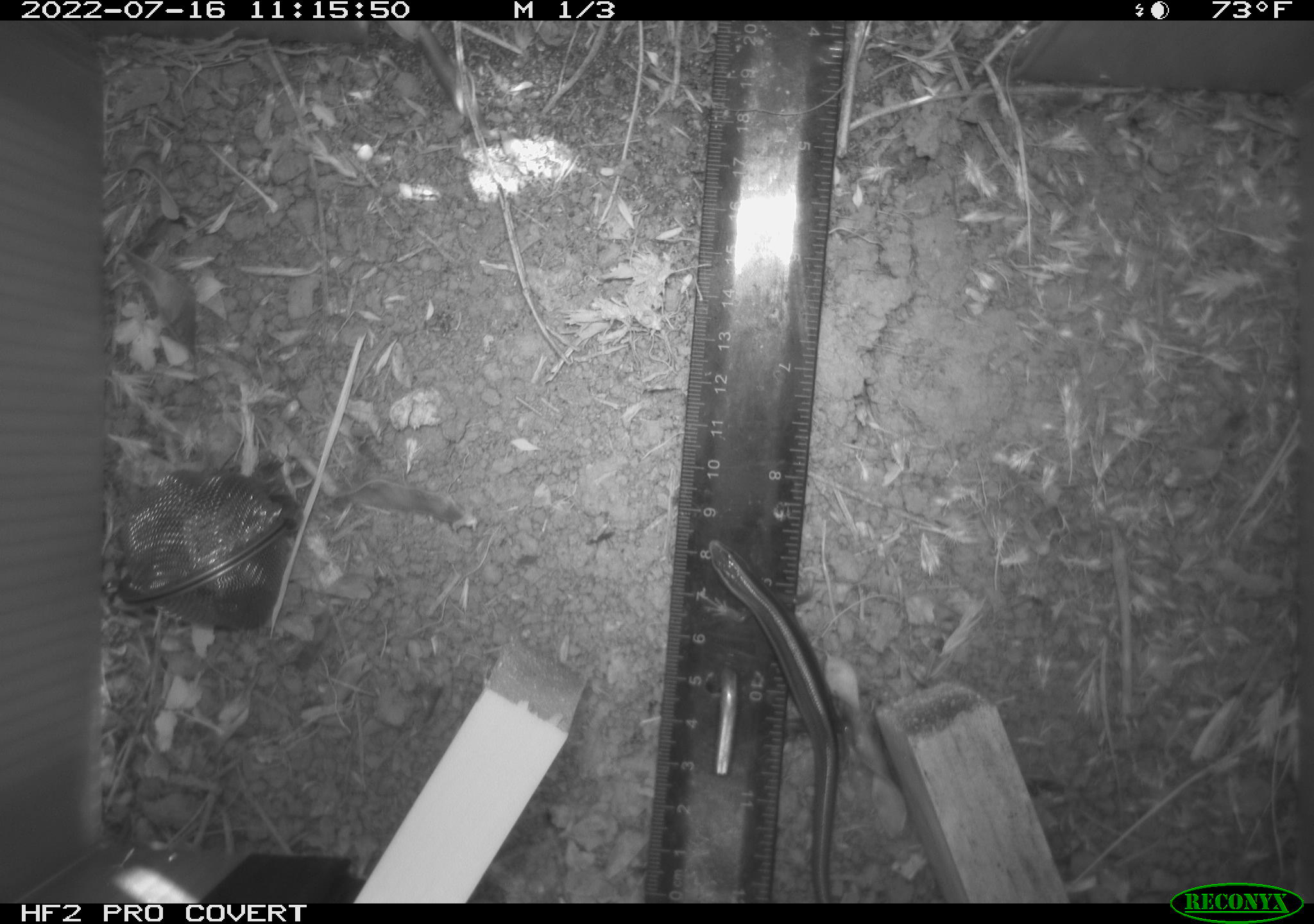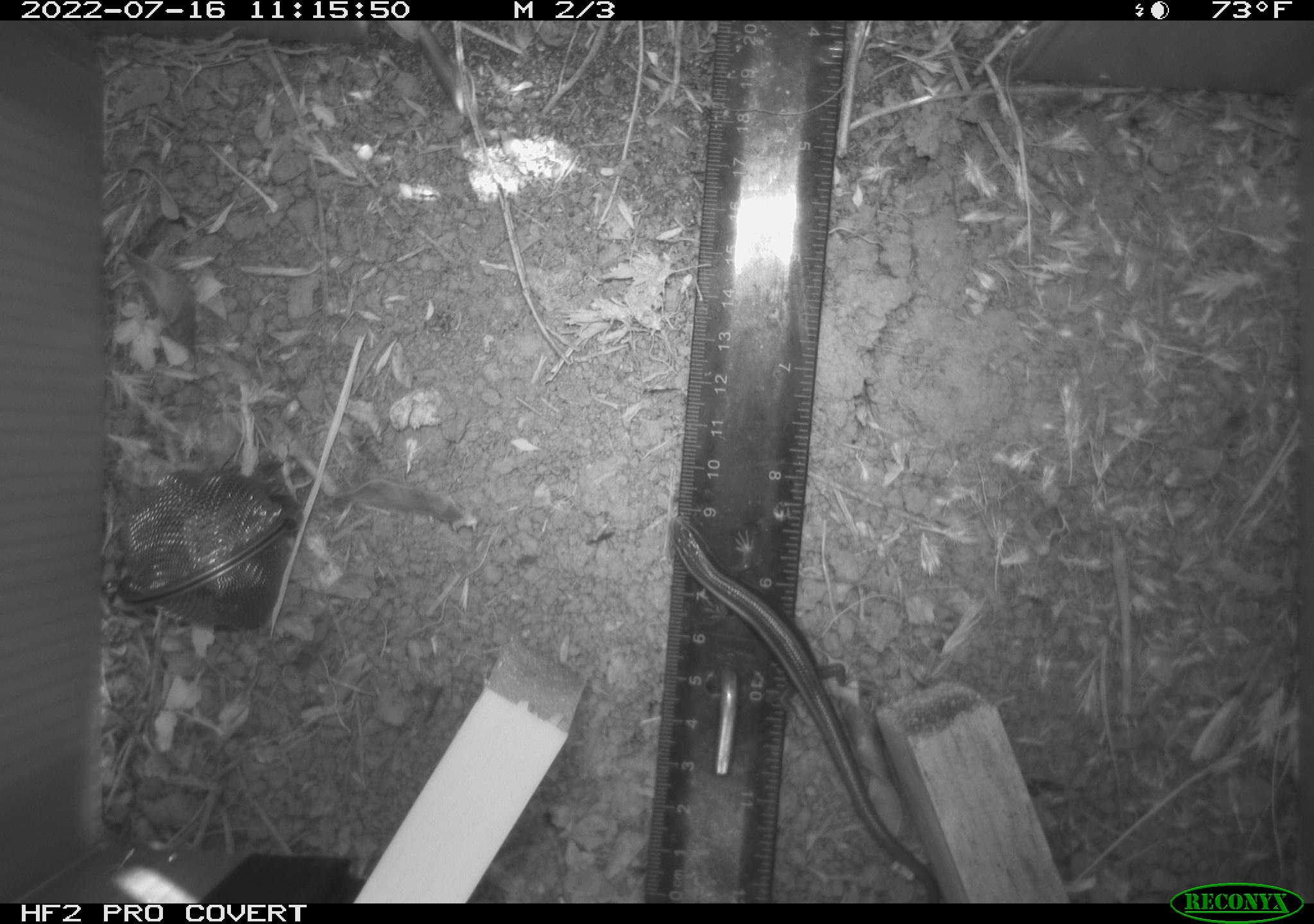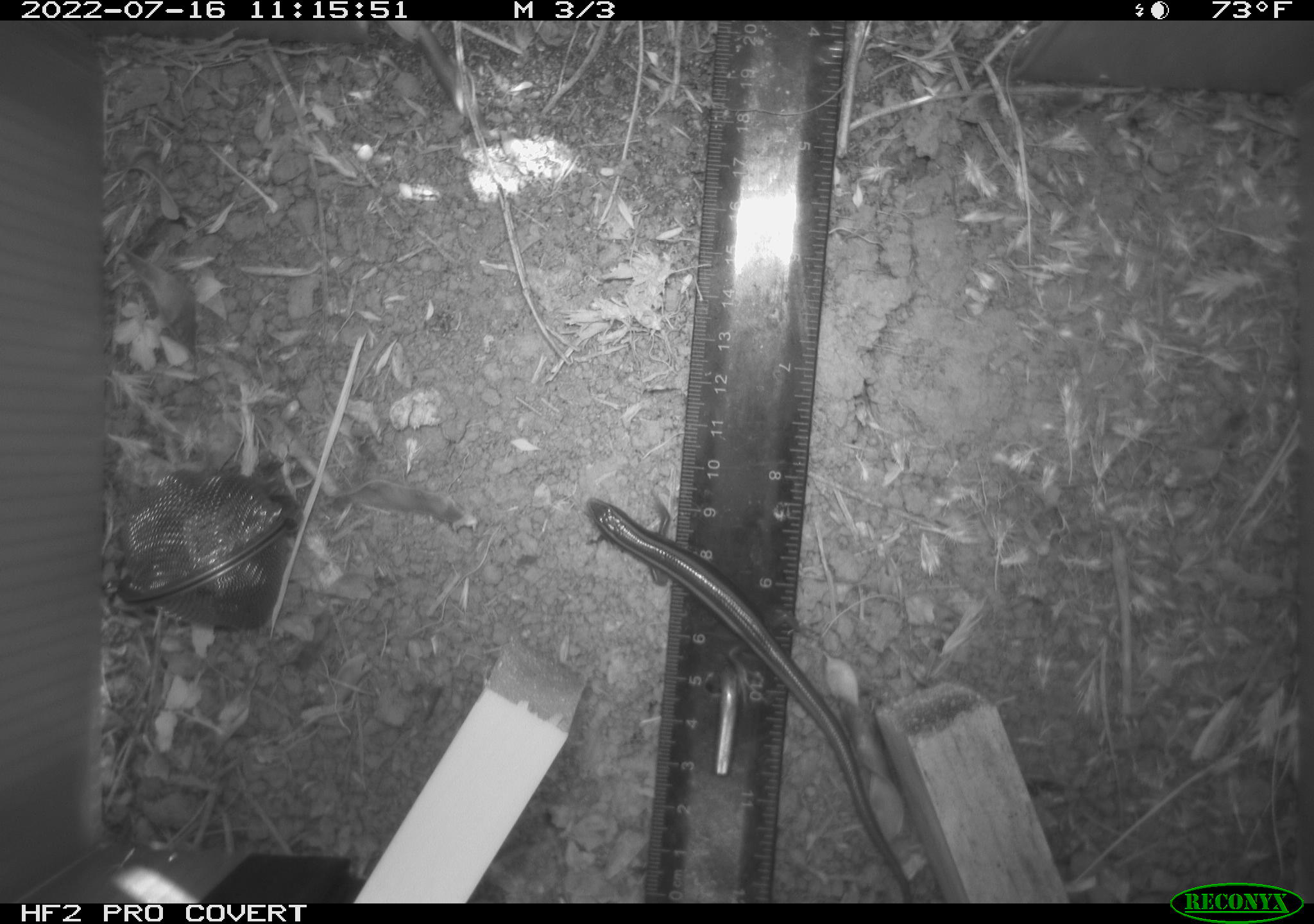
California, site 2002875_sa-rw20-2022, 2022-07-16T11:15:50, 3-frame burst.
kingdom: Animalia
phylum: Chordata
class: Reptilia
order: Squamata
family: Scincidae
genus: Plestiodon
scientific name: Plestiodon skiltonianus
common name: western skink